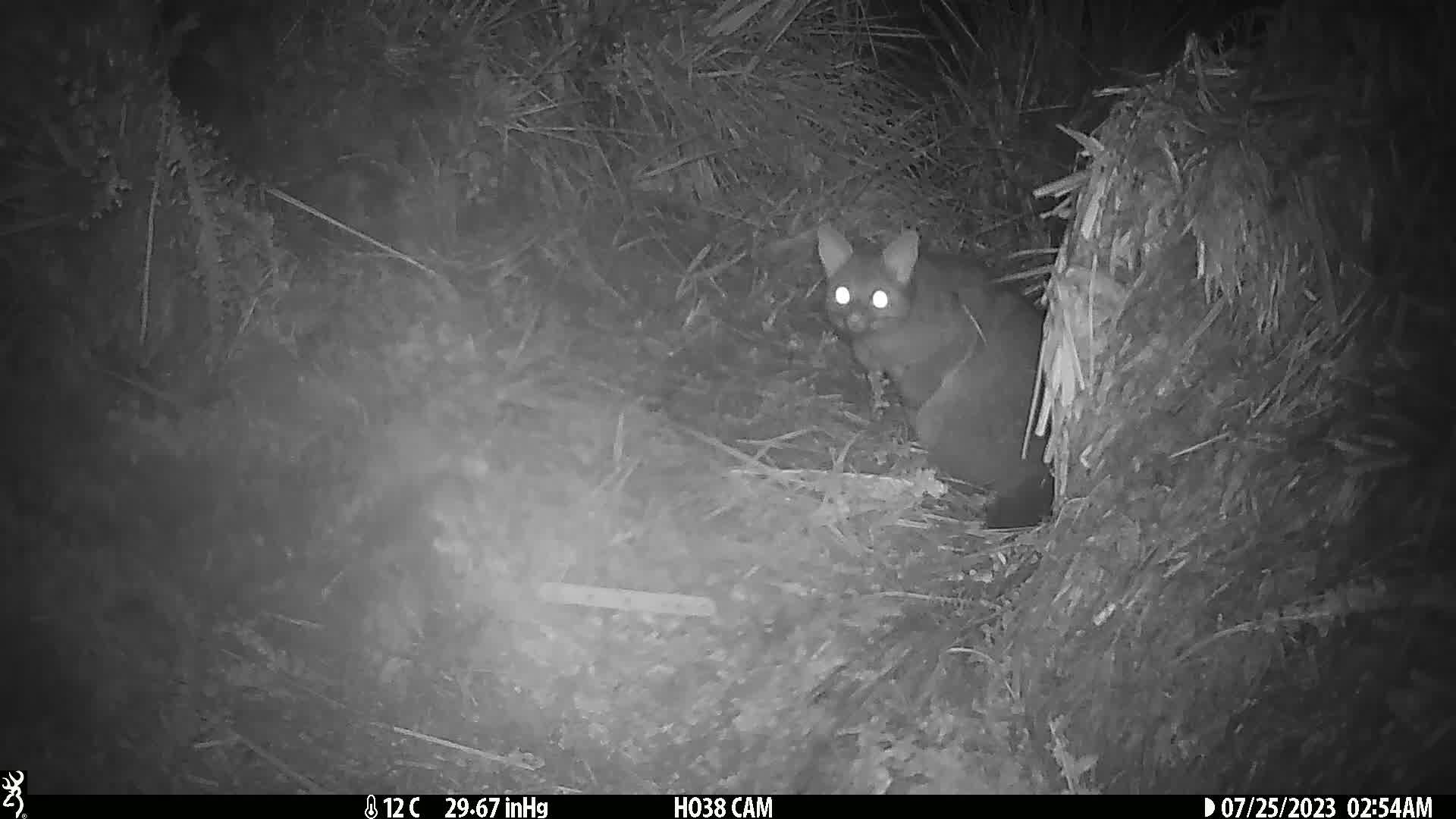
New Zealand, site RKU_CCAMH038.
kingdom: Animalia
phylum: Chordata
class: Mammalia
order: Diprotodontia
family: Phalangeridae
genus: Trichosurus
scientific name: Trichosurus vulpecula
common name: common brushtail possum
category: possum